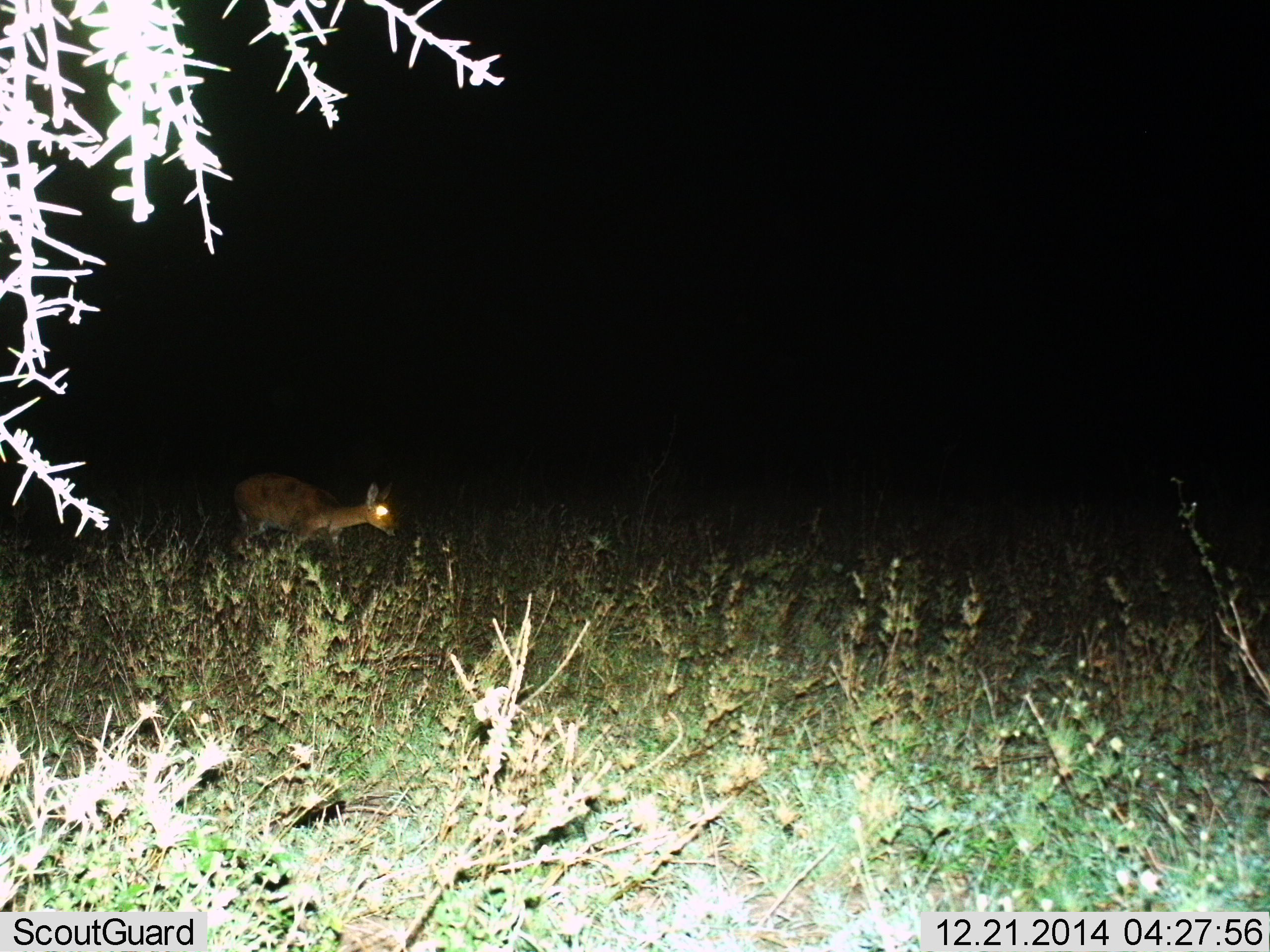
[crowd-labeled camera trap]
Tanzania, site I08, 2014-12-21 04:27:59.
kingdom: Animalia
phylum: Chordata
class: Mammalia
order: Artiodactyla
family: Bovidae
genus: Redunca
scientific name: Redunca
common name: reedbuck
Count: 1.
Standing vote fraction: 20%.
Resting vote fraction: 0%.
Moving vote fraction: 80%.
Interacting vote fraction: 0%.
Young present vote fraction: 0%.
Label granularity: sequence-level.